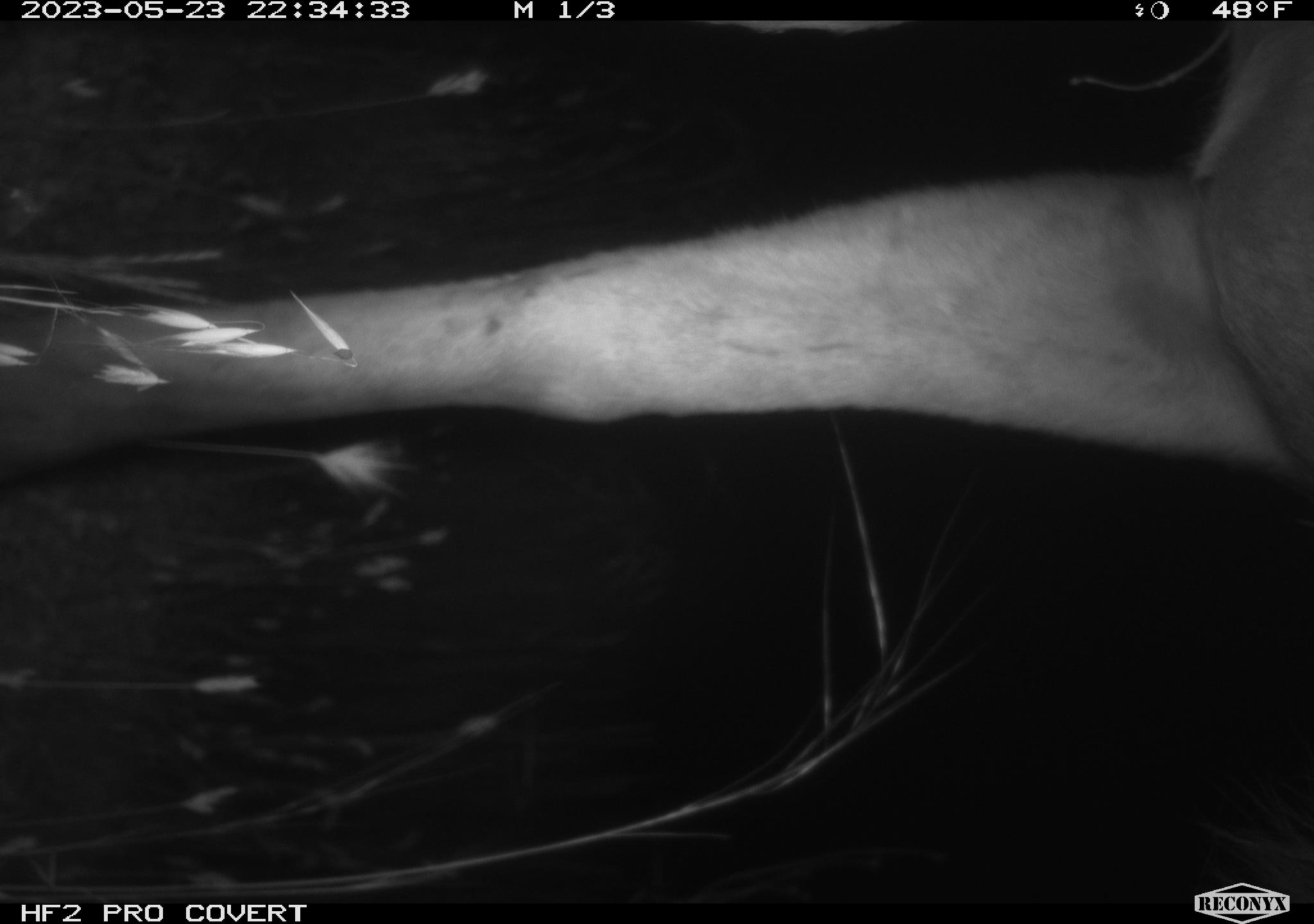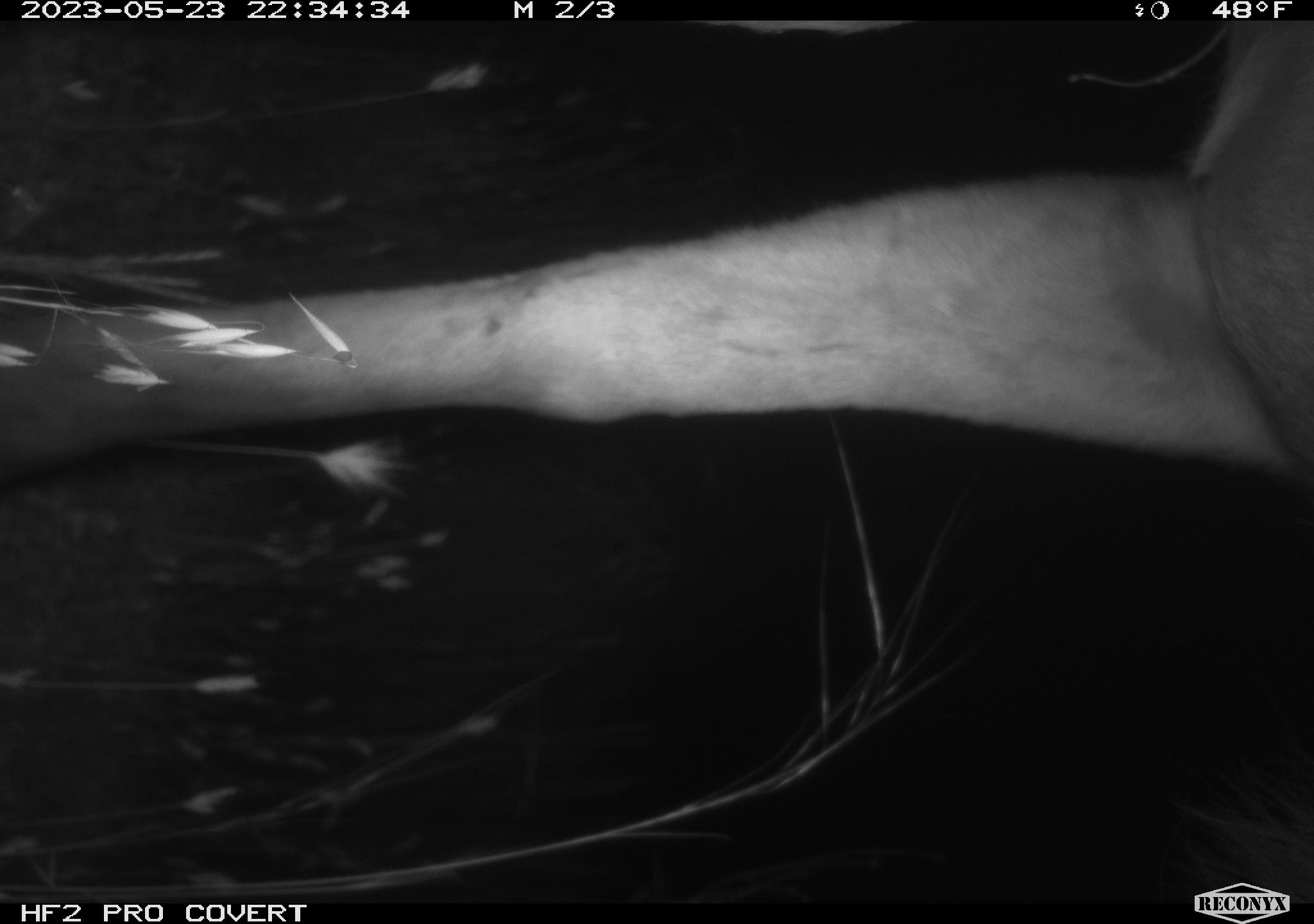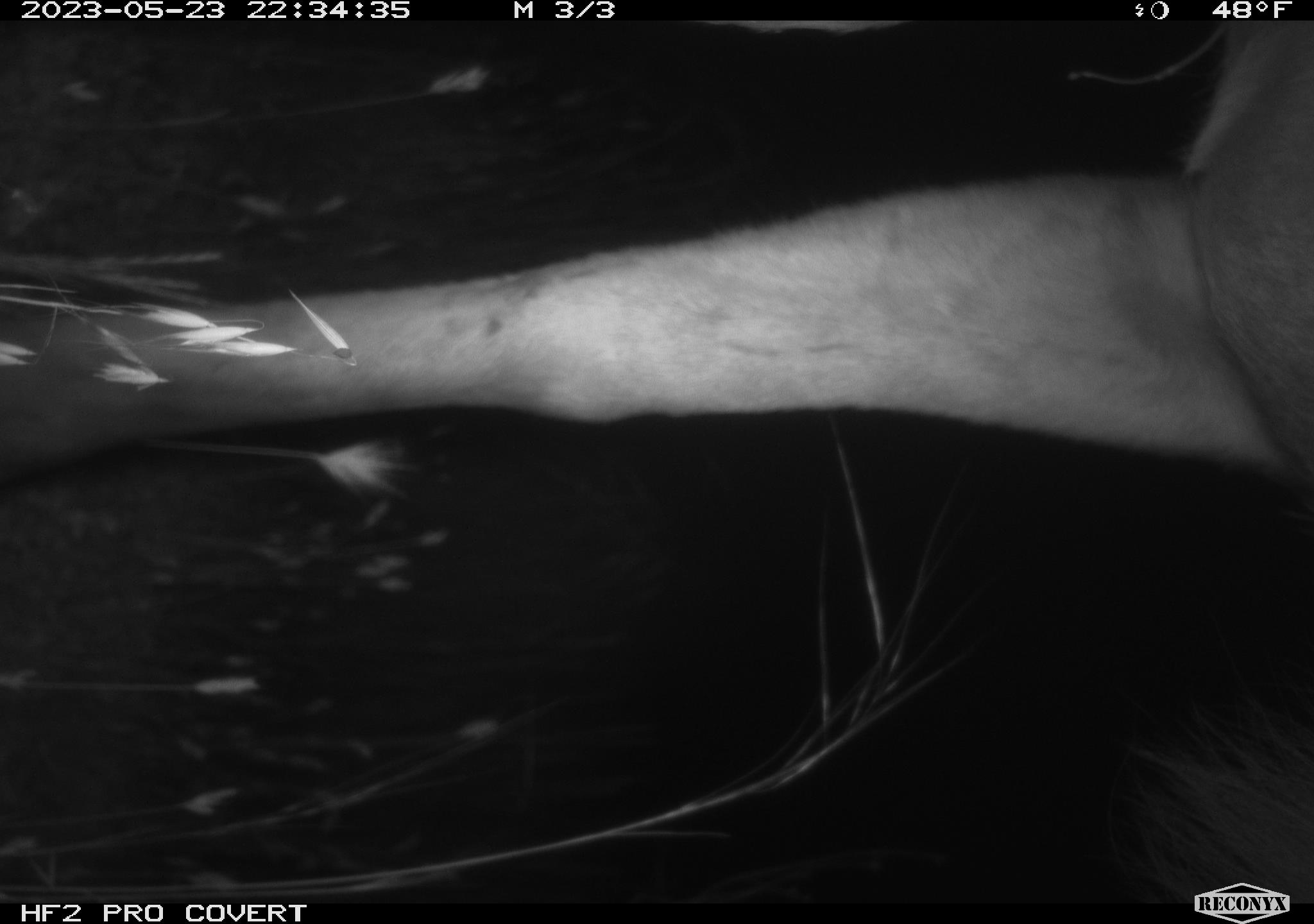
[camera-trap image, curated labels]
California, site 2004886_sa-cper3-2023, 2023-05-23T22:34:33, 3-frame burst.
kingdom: Animalia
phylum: Chordata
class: Mammalia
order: Artiodactyla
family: Cervidae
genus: Alces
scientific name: Alces alces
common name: elk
Elk (Alces alces).